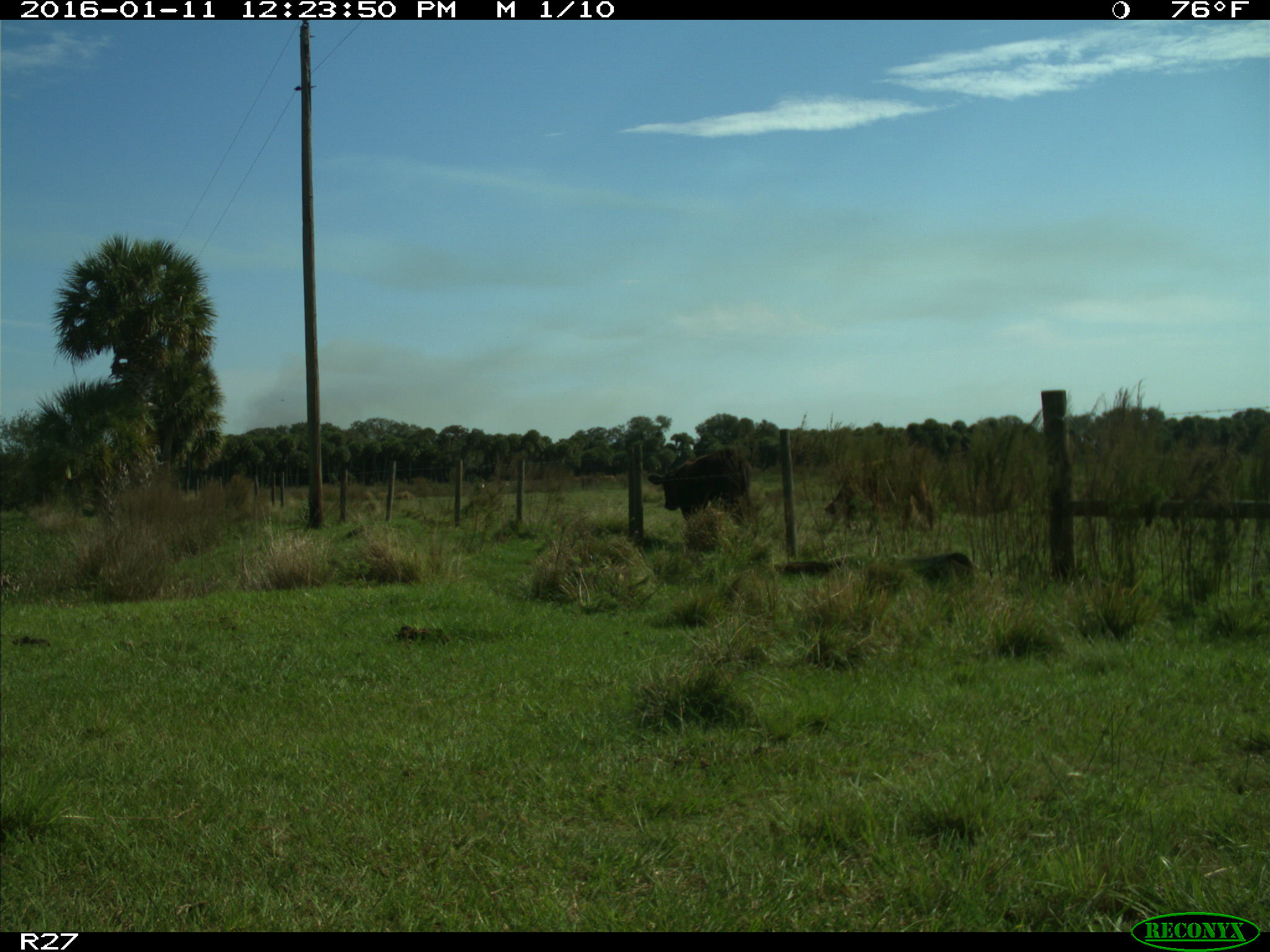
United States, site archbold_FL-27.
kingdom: Animalia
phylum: Chordata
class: Mammalia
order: Artiodactyla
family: Bovidae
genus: Bos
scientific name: Bos taurus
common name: domestic cow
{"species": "Bos taurus (domestic cow)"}